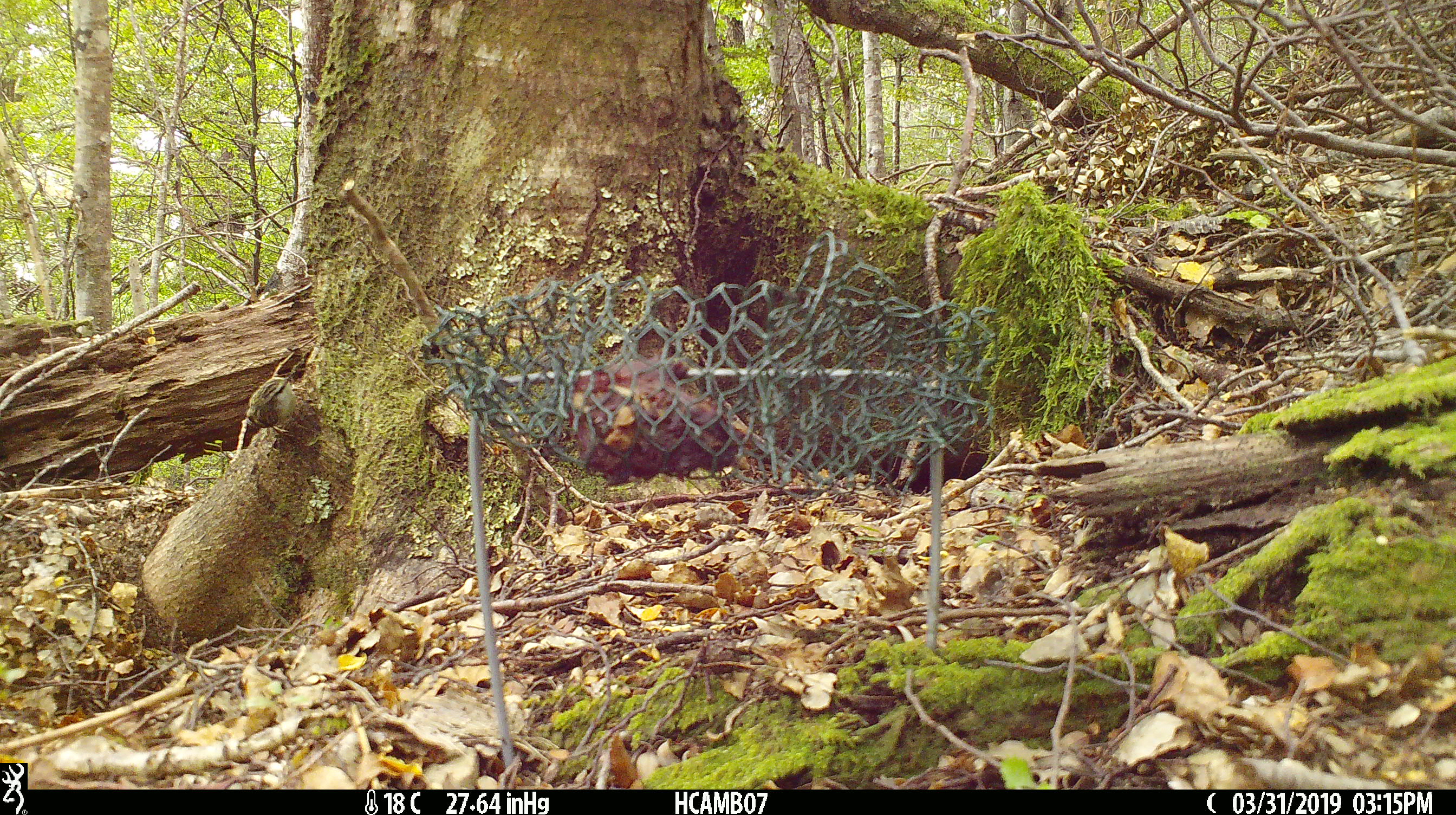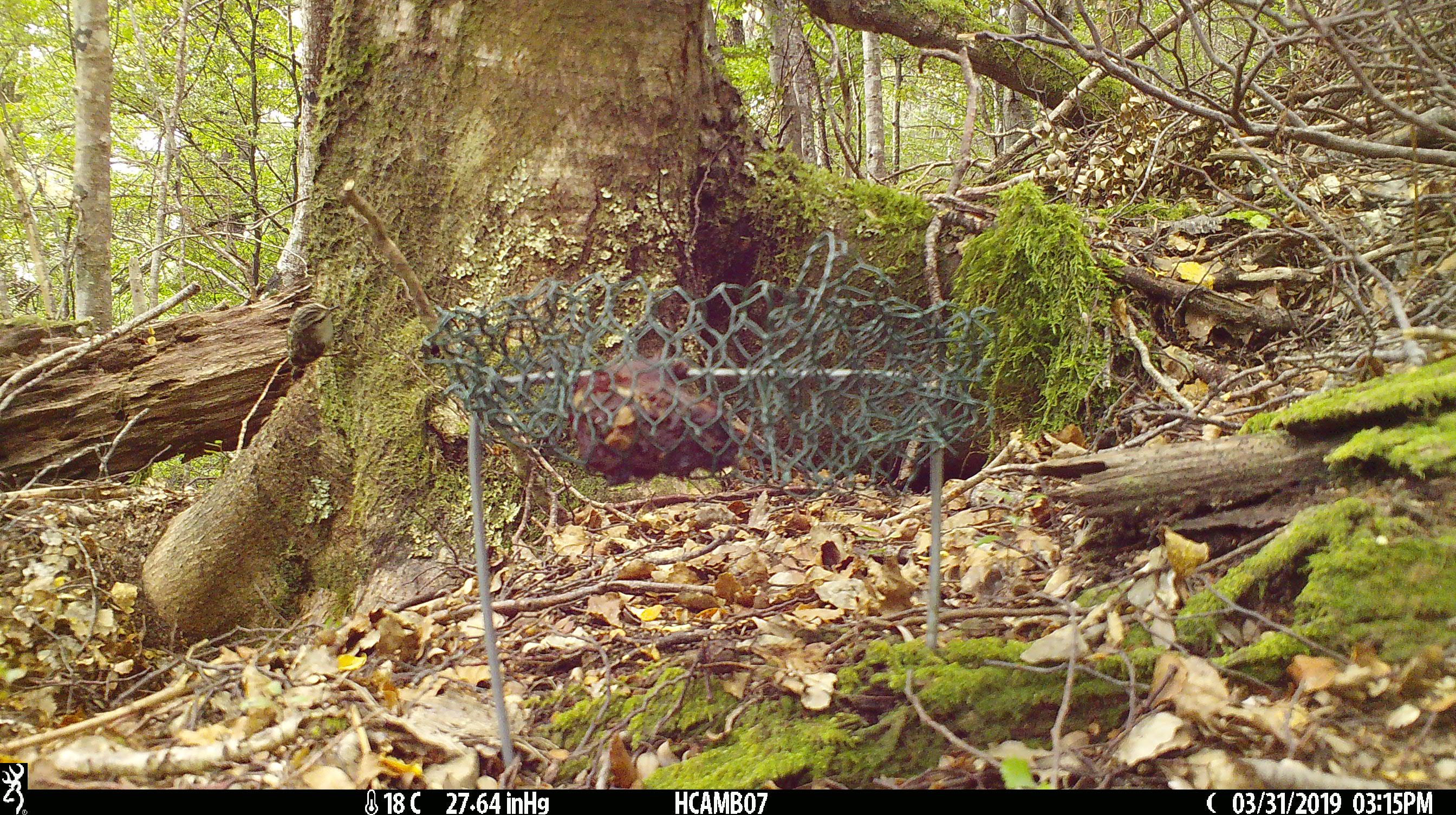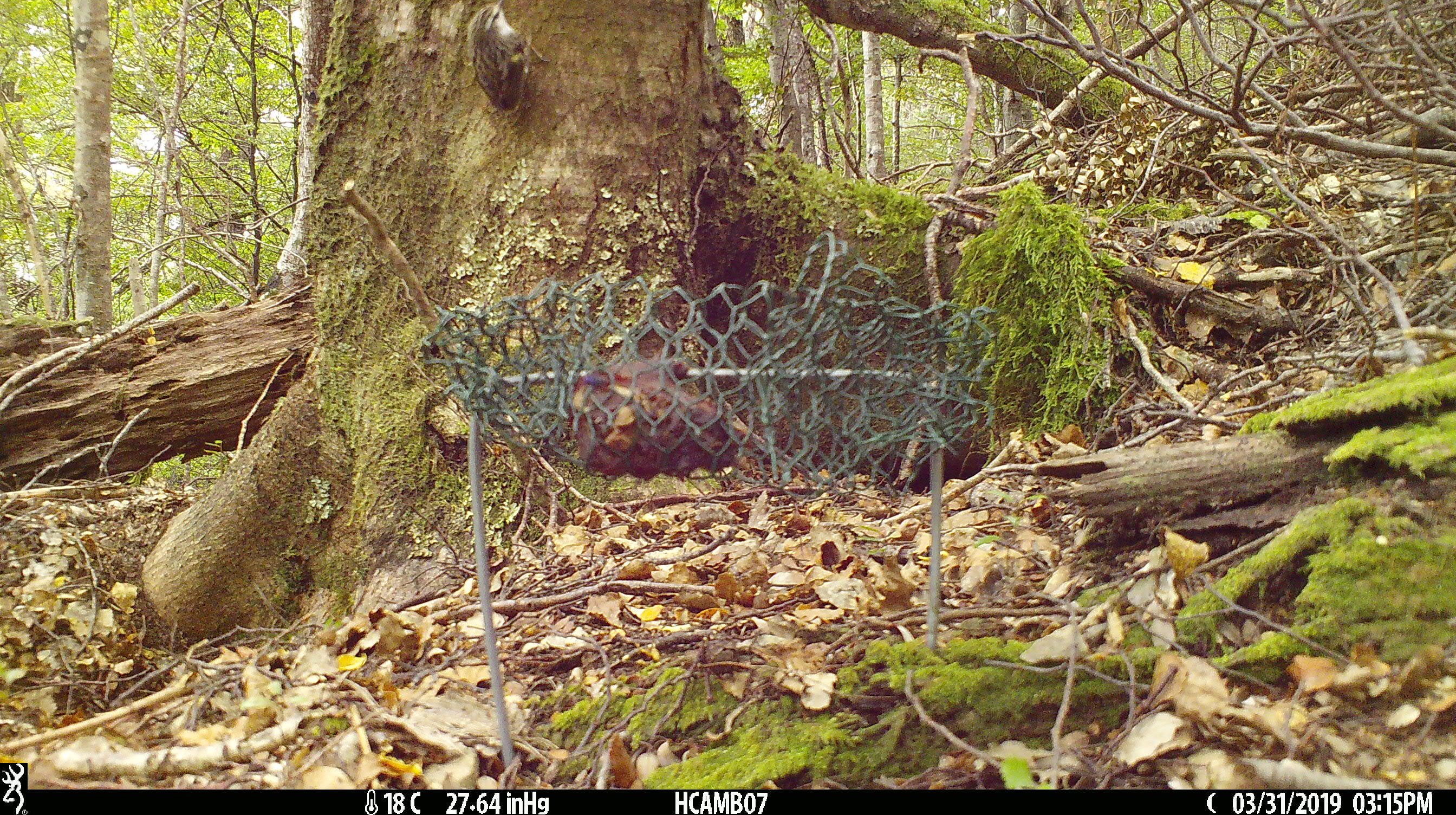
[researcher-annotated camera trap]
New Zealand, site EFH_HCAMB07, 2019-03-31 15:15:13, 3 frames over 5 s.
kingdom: Animalia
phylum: Chordata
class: Aves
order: Passeriformes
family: Acanthisittidae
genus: Acanthisitta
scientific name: Acanthisitta chloris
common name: rifleman